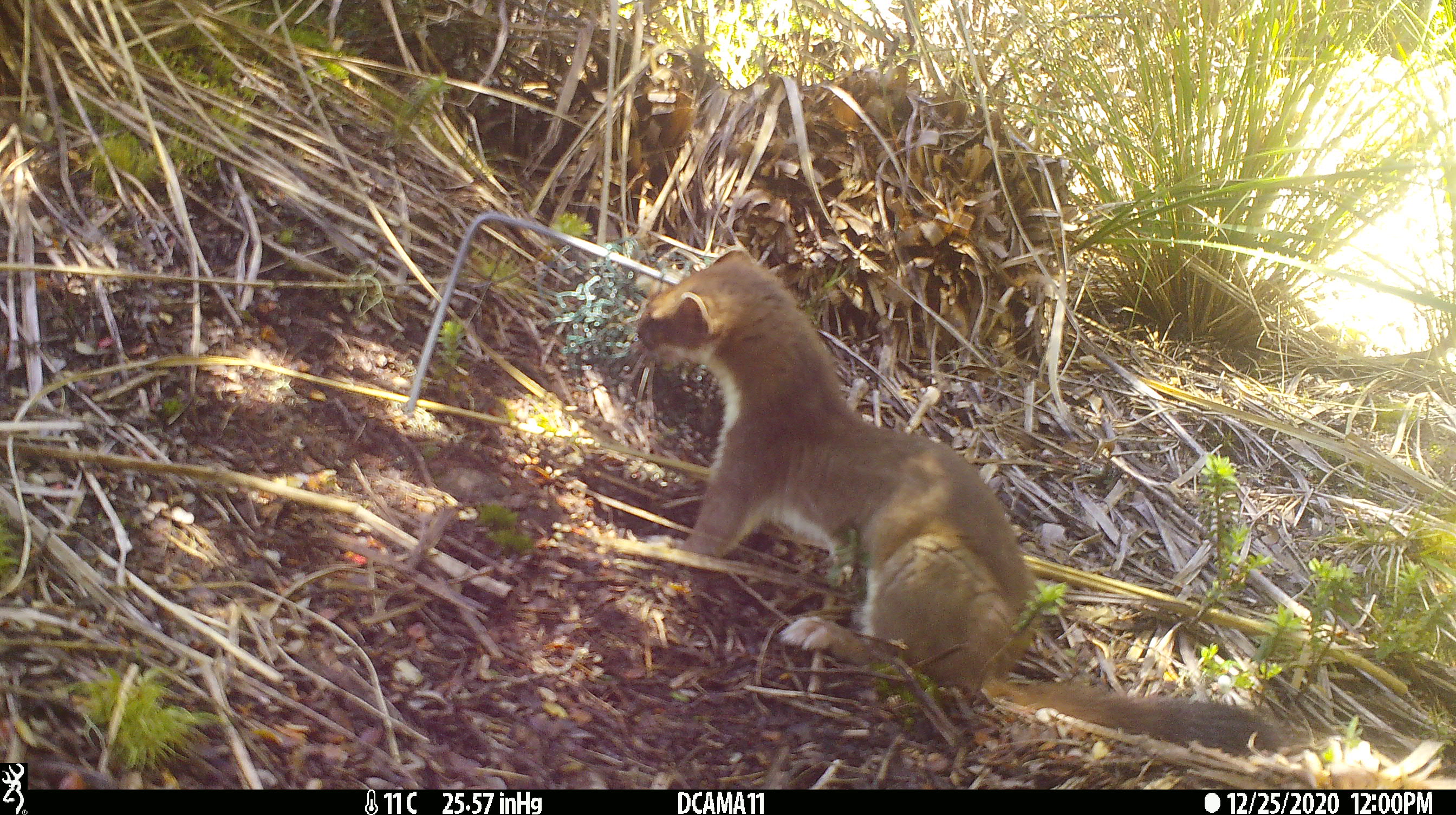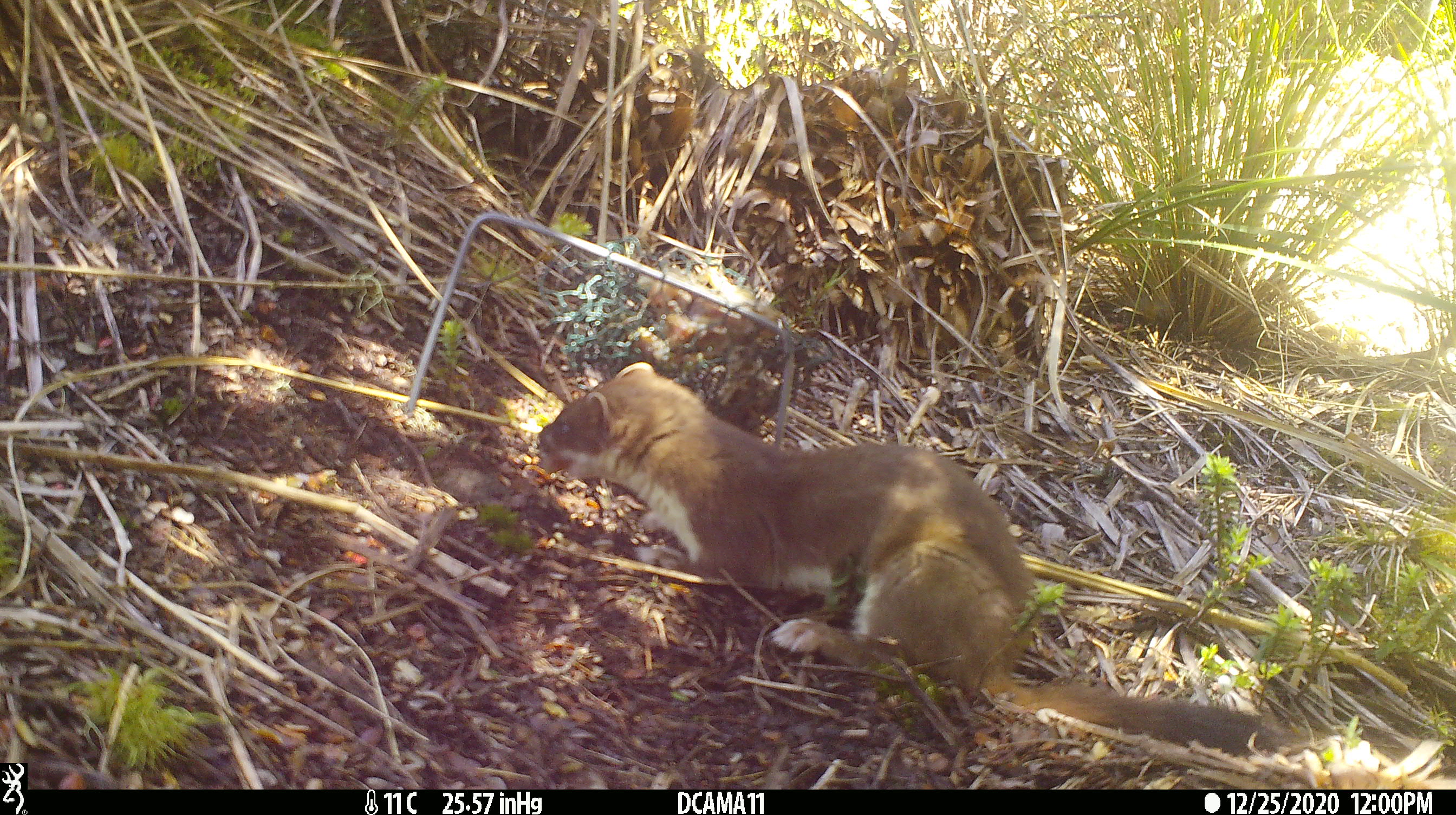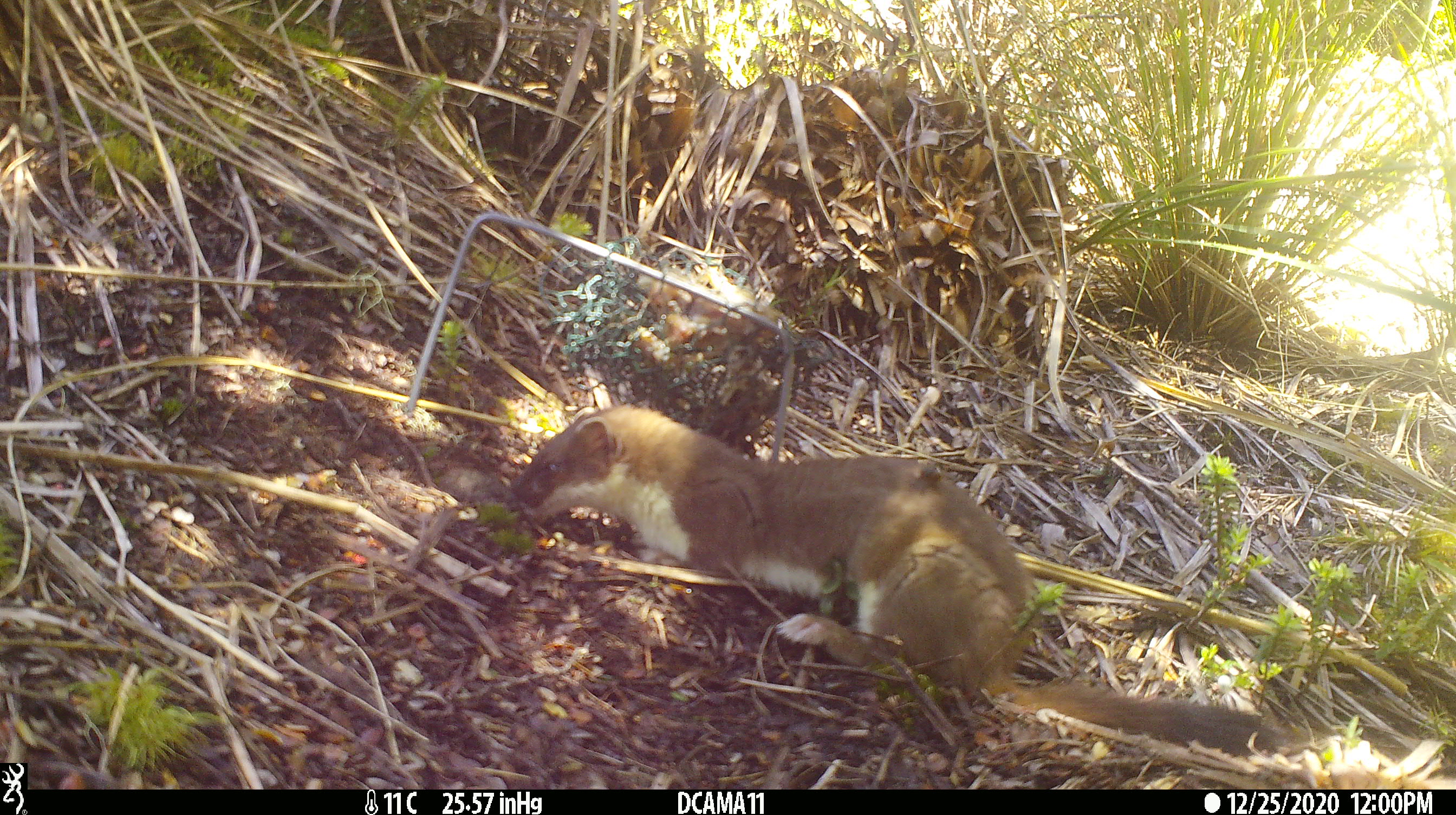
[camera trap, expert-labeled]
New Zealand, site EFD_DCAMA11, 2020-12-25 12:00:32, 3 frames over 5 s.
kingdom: Animalia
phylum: Chordata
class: Mammalia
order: Carnivora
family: Mustelidae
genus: Mustela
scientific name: Mustela erminea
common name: stoat